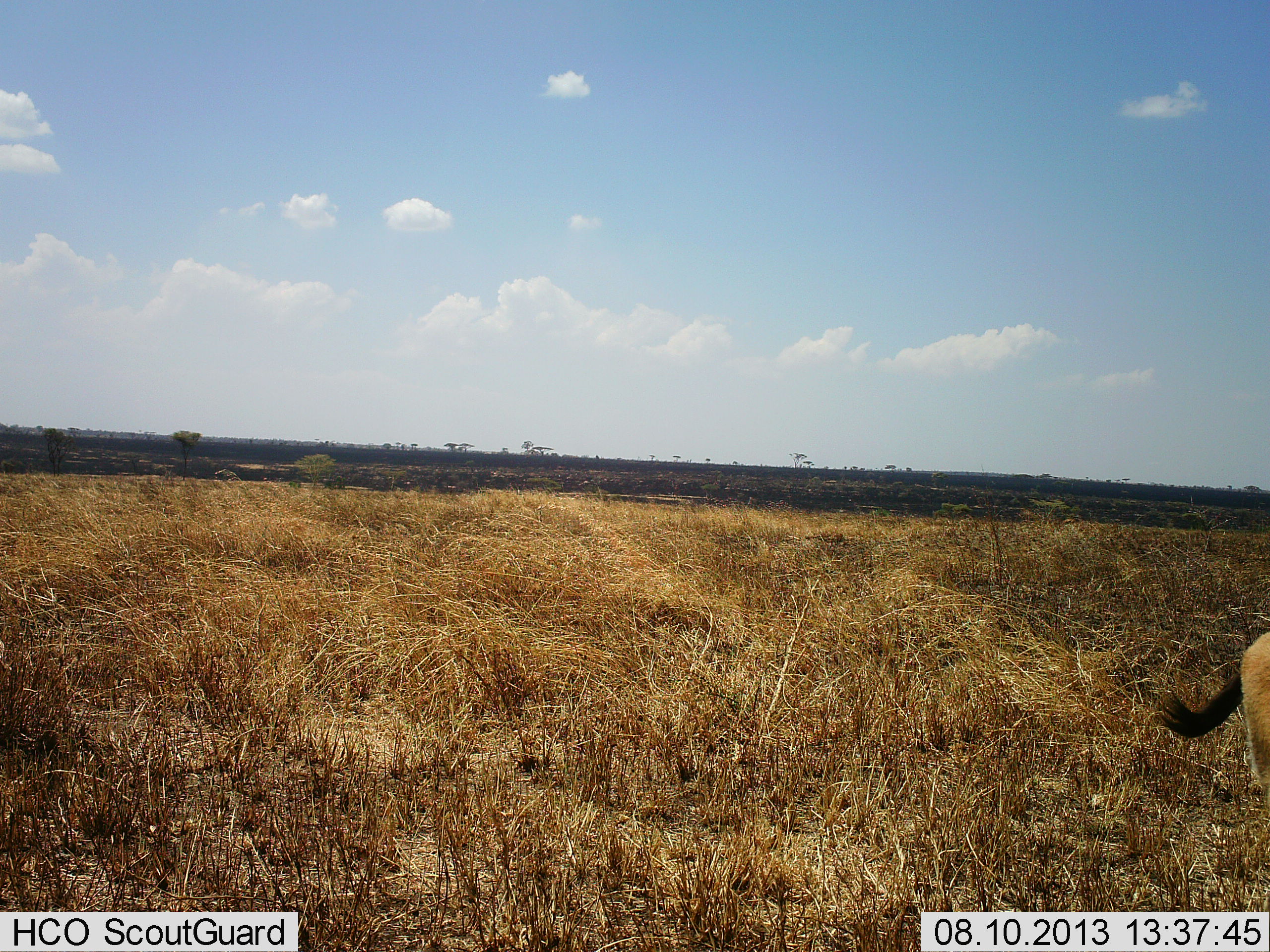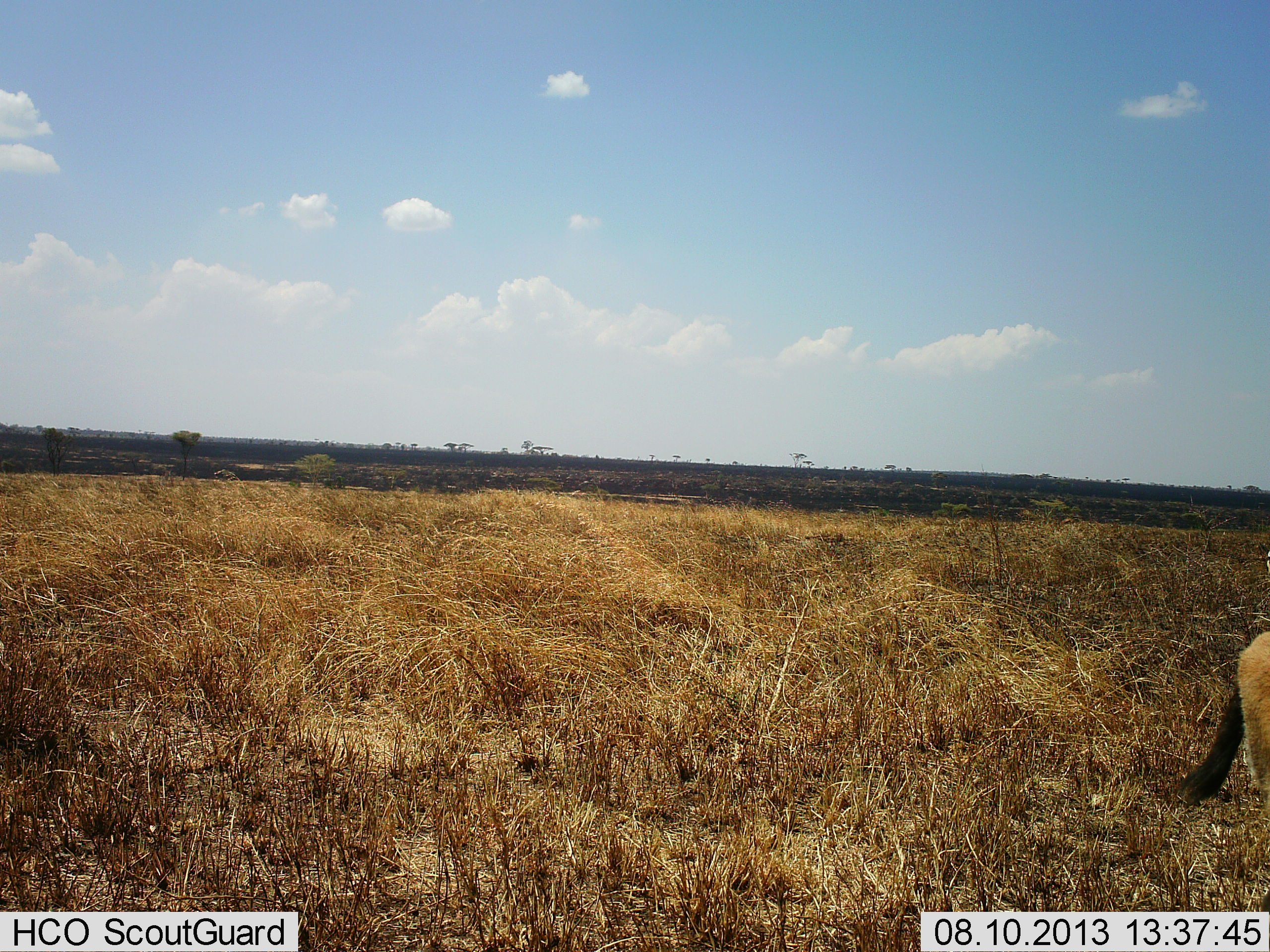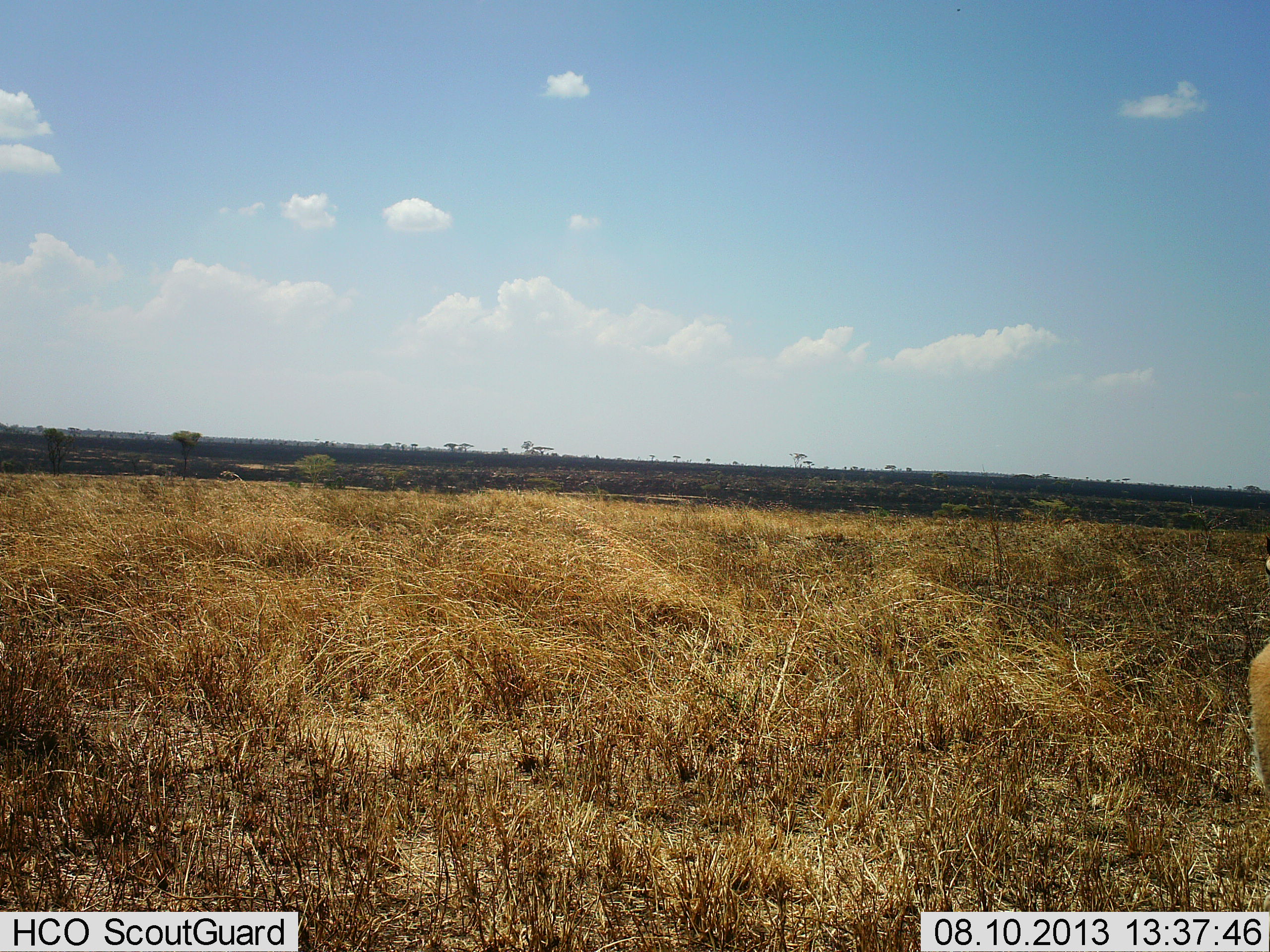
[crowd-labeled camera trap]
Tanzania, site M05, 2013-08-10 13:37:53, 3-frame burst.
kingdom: Animalia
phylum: Chordata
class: Mammalia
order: Artiodactyla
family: Bovidae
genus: Eudorcas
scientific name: Eudorcas thomsonii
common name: thomson's gazelle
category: gazellethomsons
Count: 1.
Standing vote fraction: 90%.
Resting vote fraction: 0%.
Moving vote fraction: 10%.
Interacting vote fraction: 0%.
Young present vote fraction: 0%.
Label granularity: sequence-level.